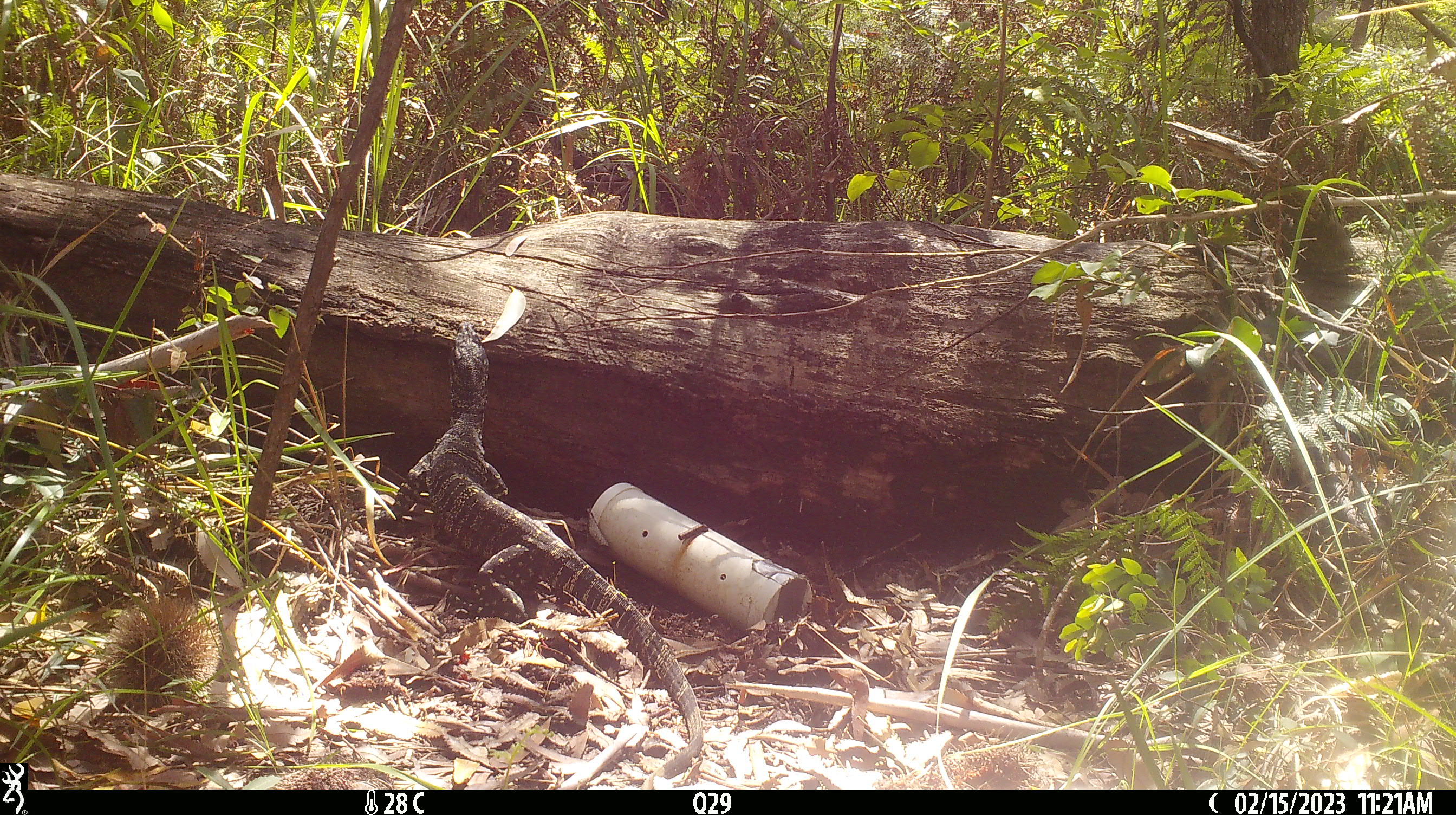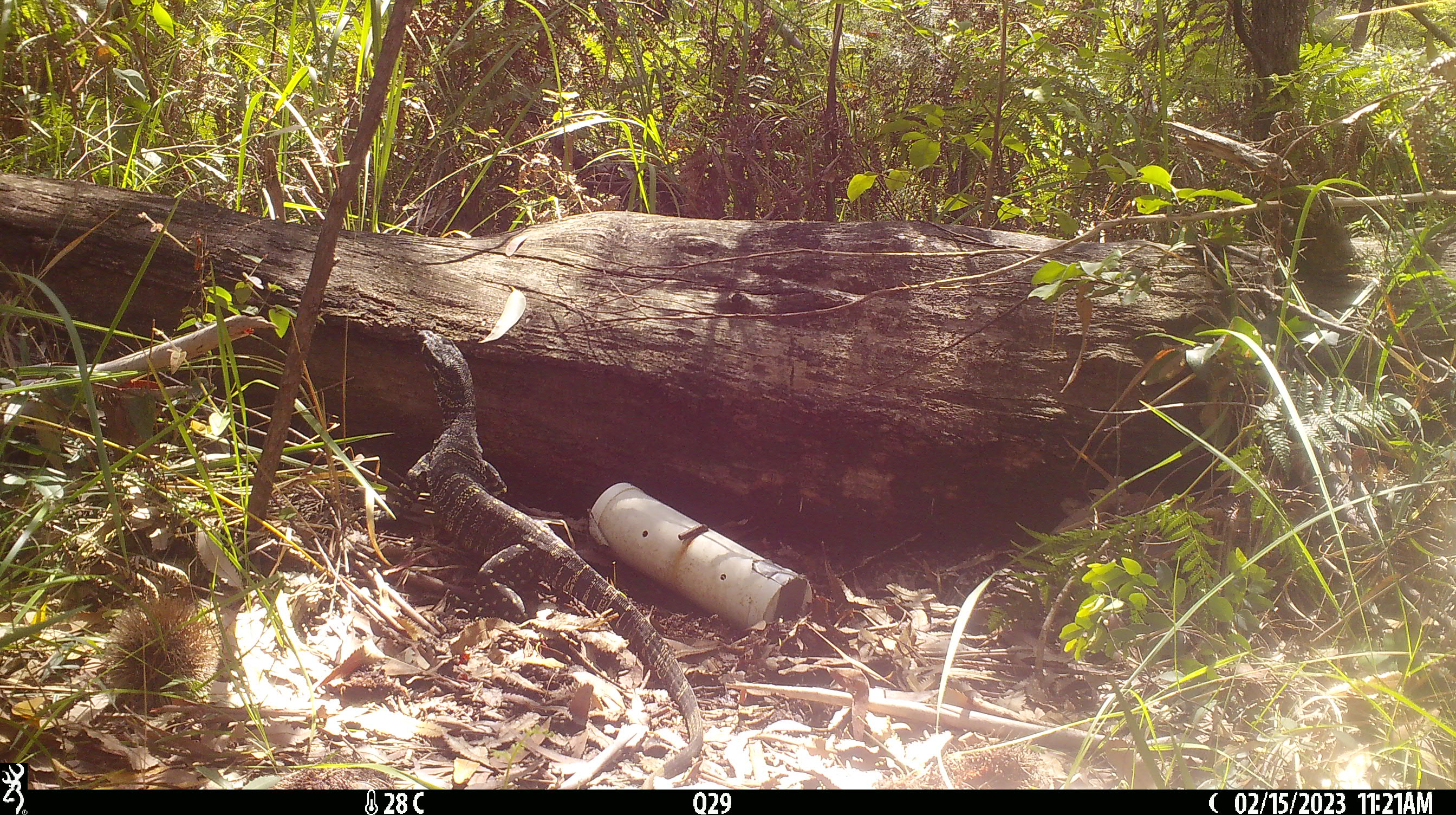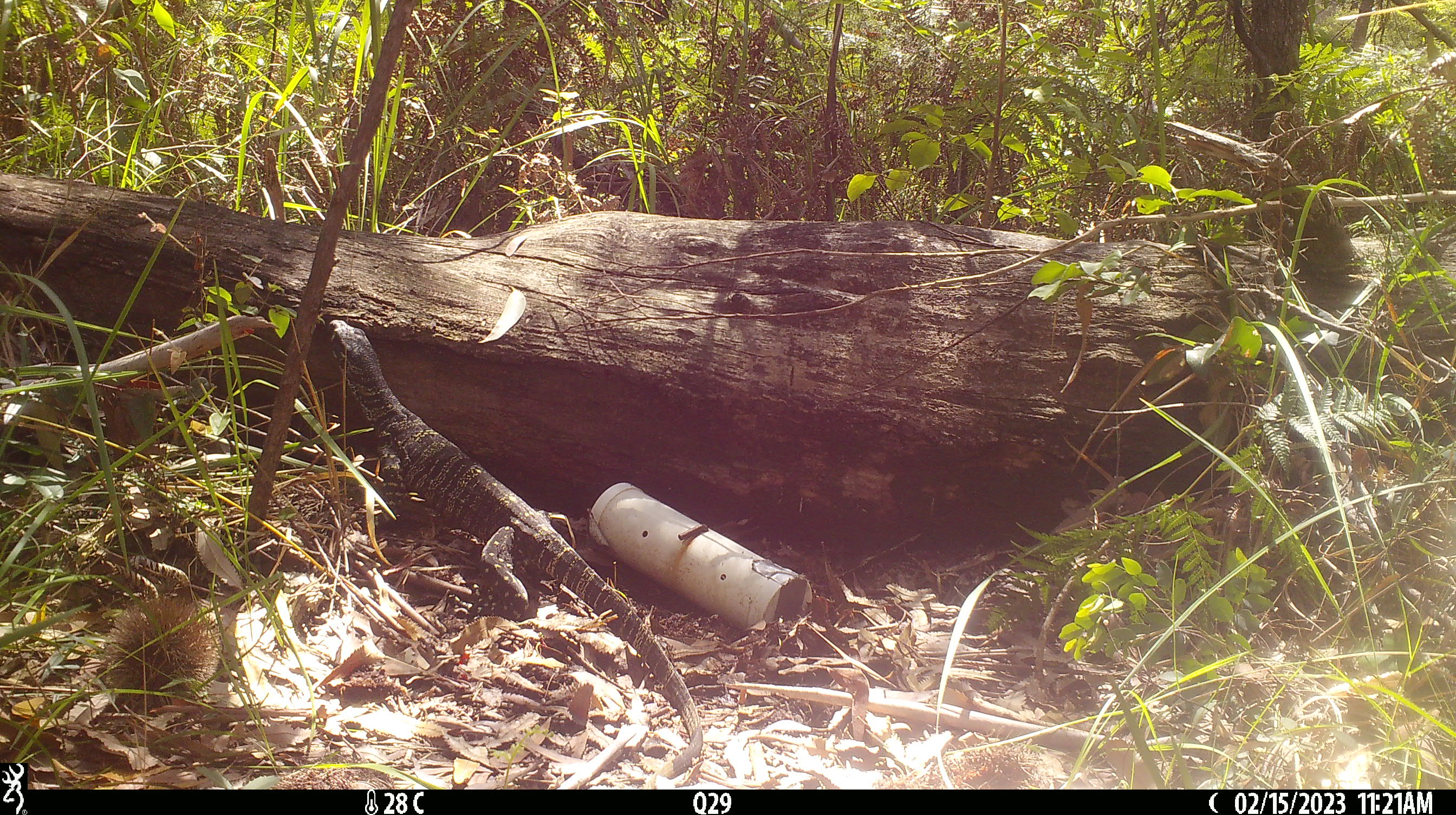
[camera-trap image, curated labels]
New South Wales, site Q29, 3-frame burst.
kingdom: Animalia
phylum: Chordata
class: Reptilia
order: Squamata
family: Varanidae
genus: Varanus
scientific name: Varanus varius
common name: lace monitor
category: goanna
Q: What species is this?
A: Goanna (lace monitor) (Varanus varius).